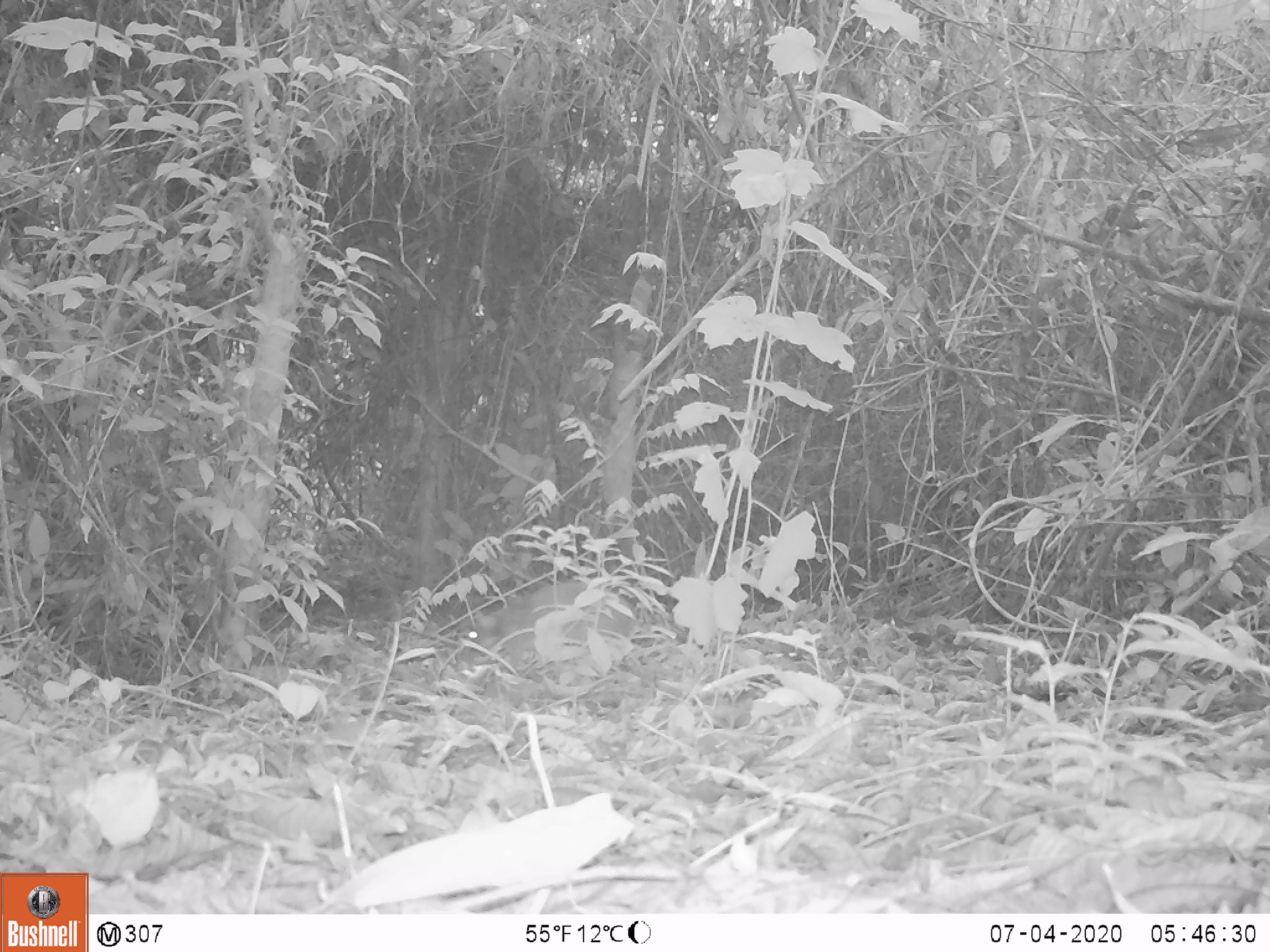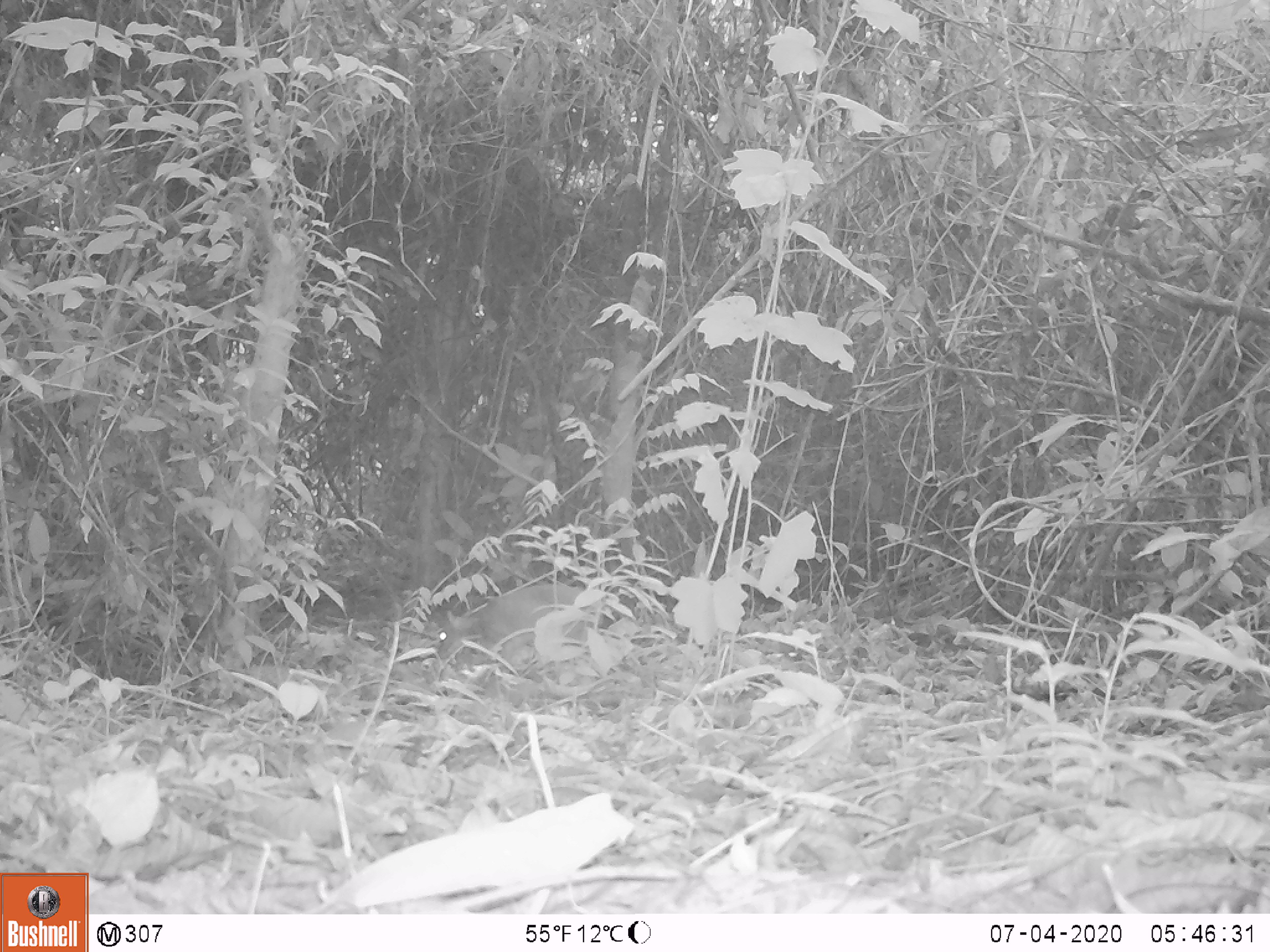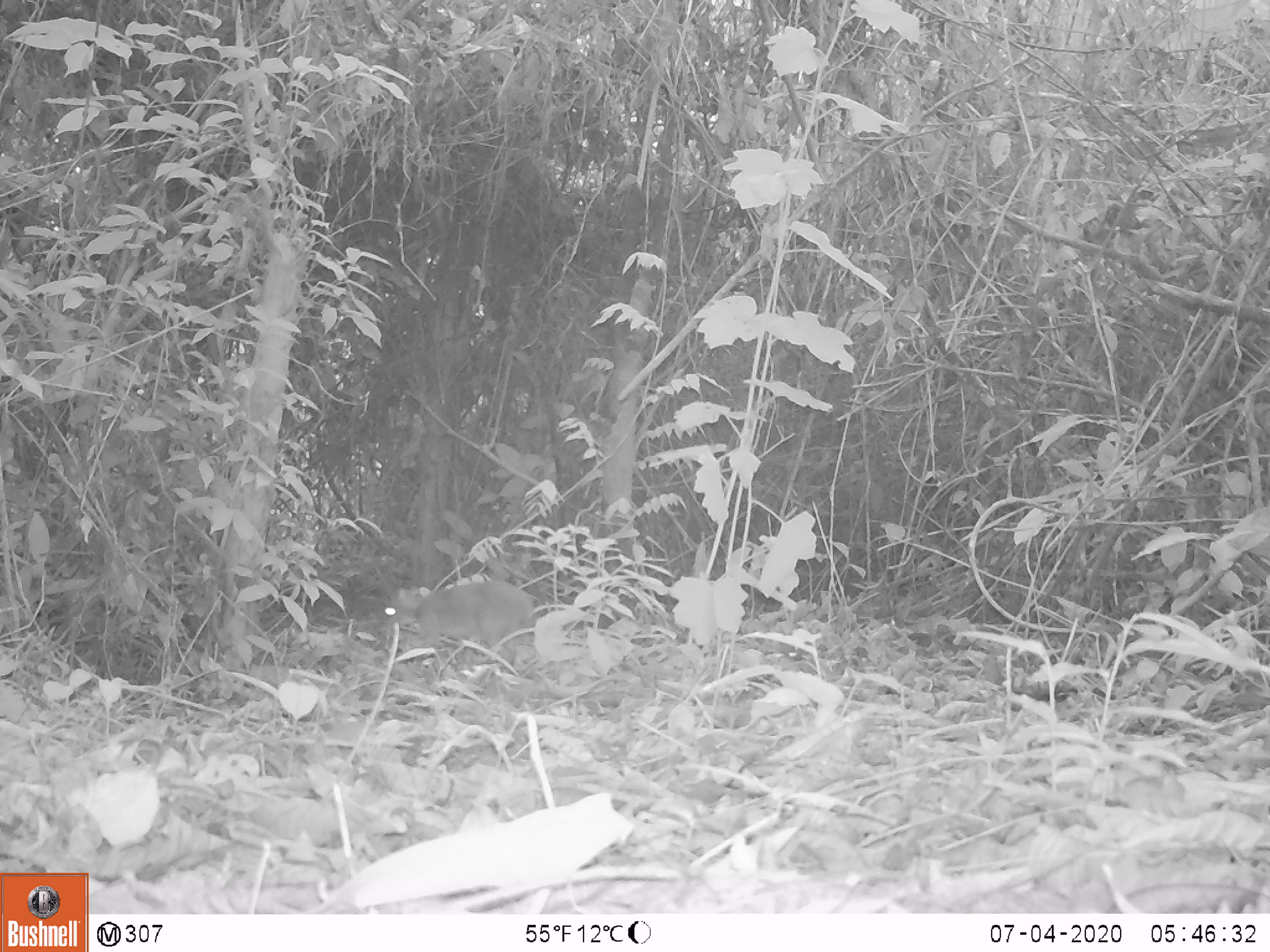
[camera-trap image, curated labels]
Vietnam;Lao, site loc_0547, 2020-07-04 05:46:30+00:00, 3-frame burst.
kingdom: Animalia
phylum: Chordata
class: Mammalia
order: Artiodactyla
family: Tragulidae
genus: Moschiola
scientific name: Moschiola meminna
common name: chevrotain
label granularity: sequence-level